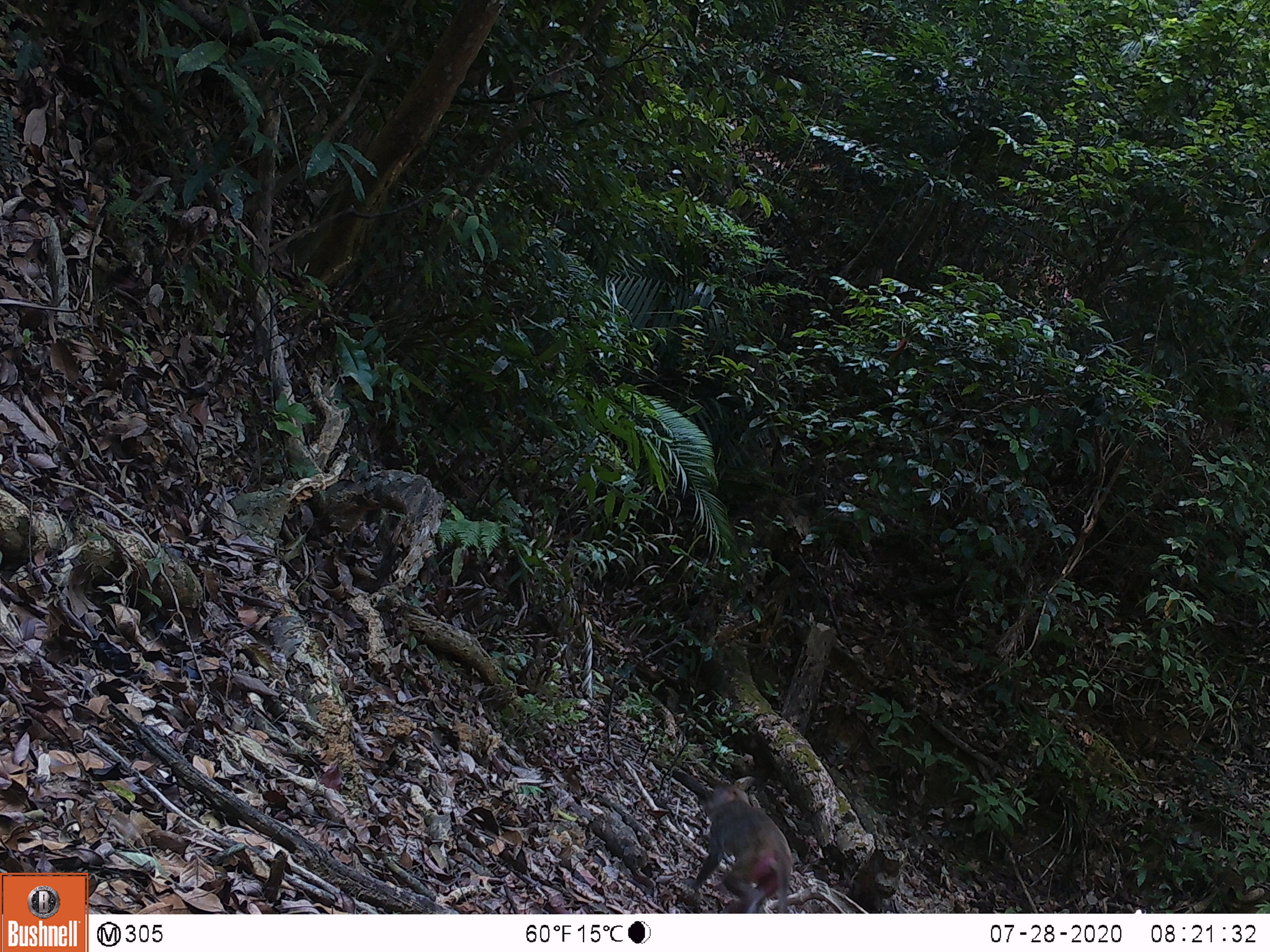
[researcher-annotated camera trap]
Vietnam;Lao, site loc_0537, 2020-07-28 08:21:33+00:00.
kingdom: Animalia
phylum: Chordata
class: Mammalia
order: Primates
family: Cercopithecidae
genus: Macaca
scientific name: Macaca nemestrina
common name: pig-tailed macaque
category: pig tailed macaque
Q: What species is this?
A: Pig tailed macaque (pig-tailed macaque) (Macaca nemestrina).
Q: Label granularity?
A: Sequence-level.